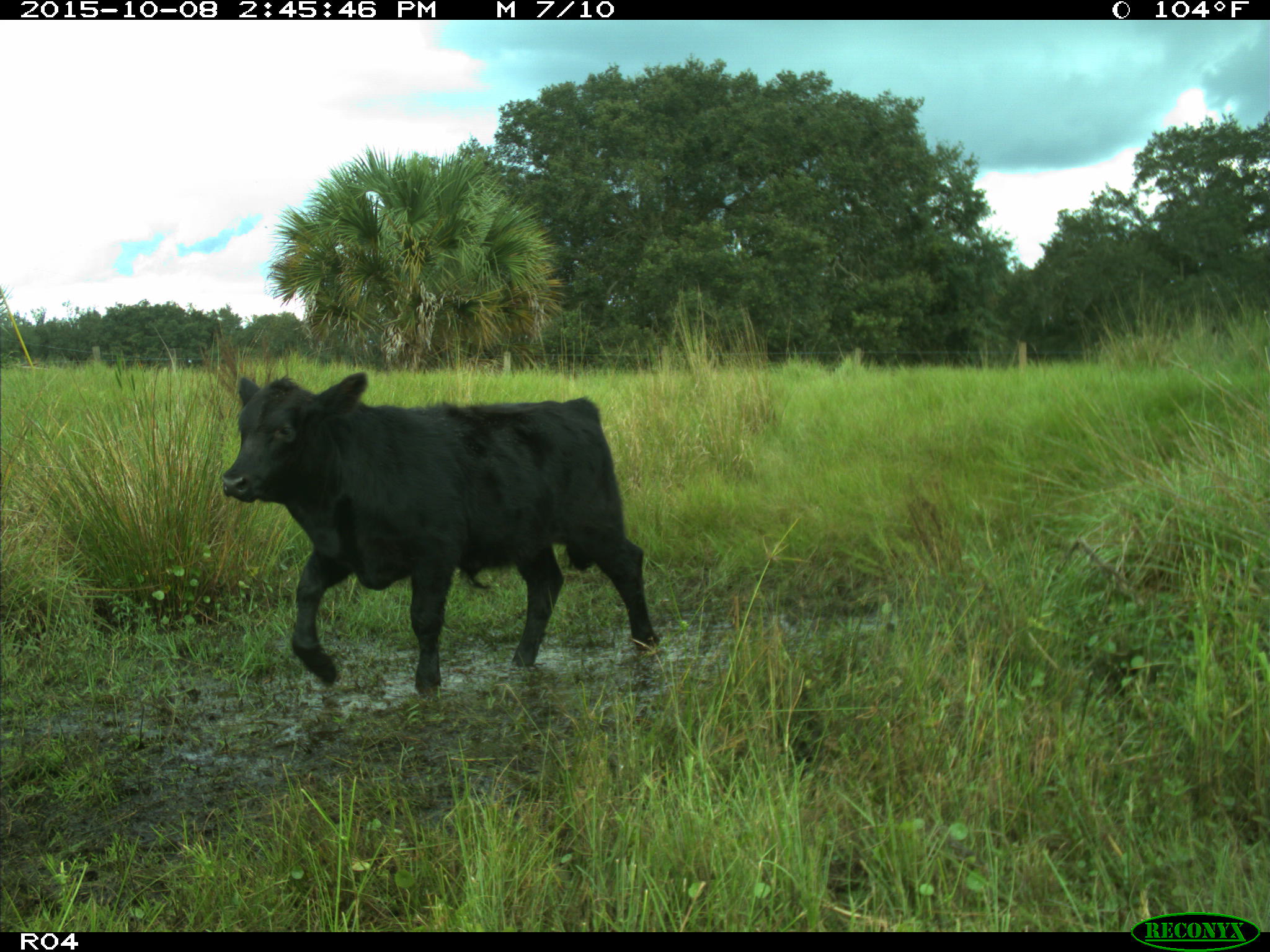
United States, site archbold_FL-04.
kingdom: Animalia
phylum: Chordata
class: Mammalia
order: Artiodactyla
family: Bovidae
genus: Bos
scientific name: Bos taurus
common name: domestic cow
Bos taurus (domestic cow).